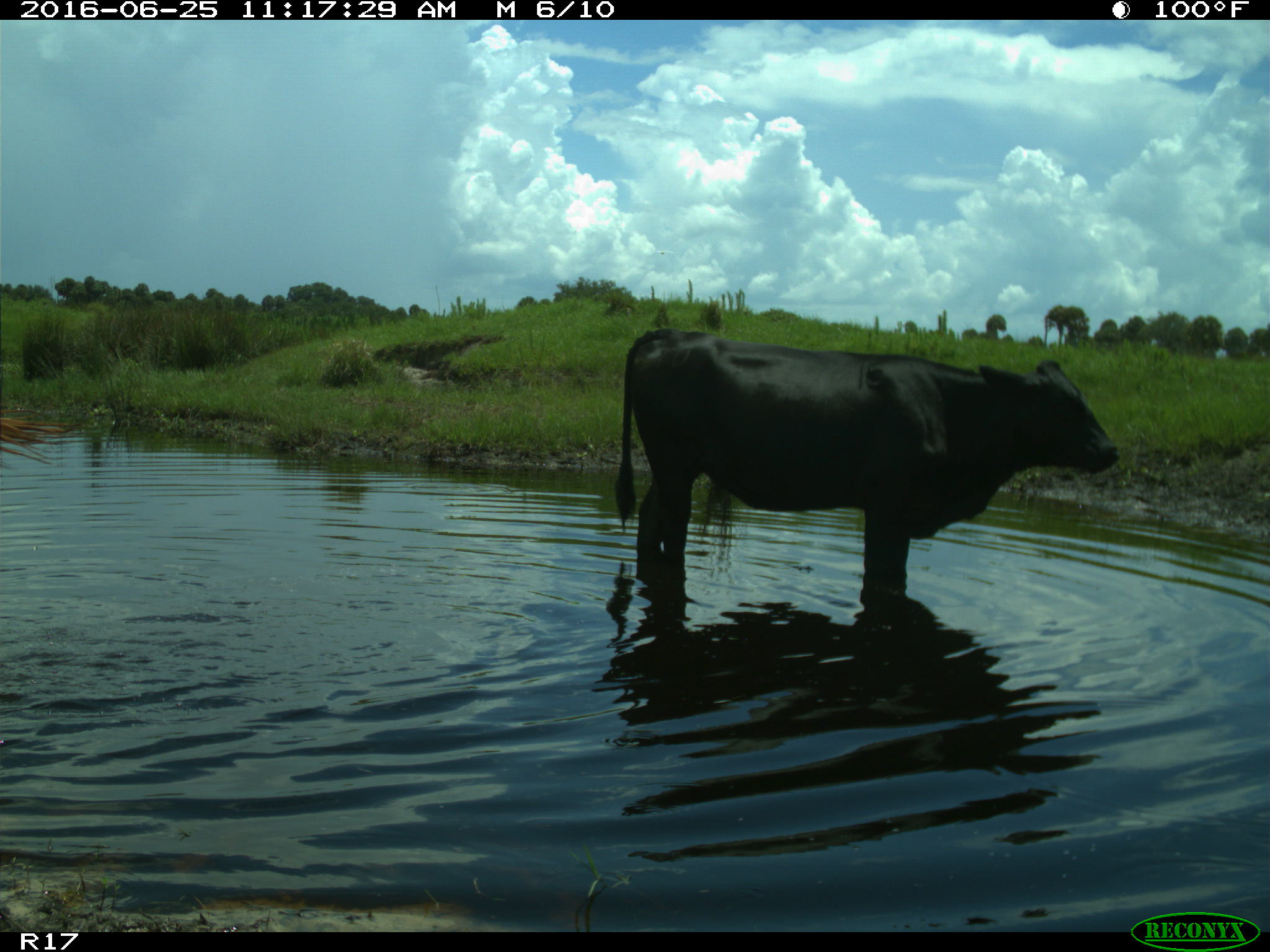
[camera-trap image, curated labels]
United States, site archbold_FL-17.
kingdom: Animalia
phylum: Chordata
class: Mammalia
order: Artiodactyla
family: Bovidae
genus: Bos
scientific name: Bos taurus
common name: domestic cow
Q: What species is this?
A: Bos taurus (domestic cow).